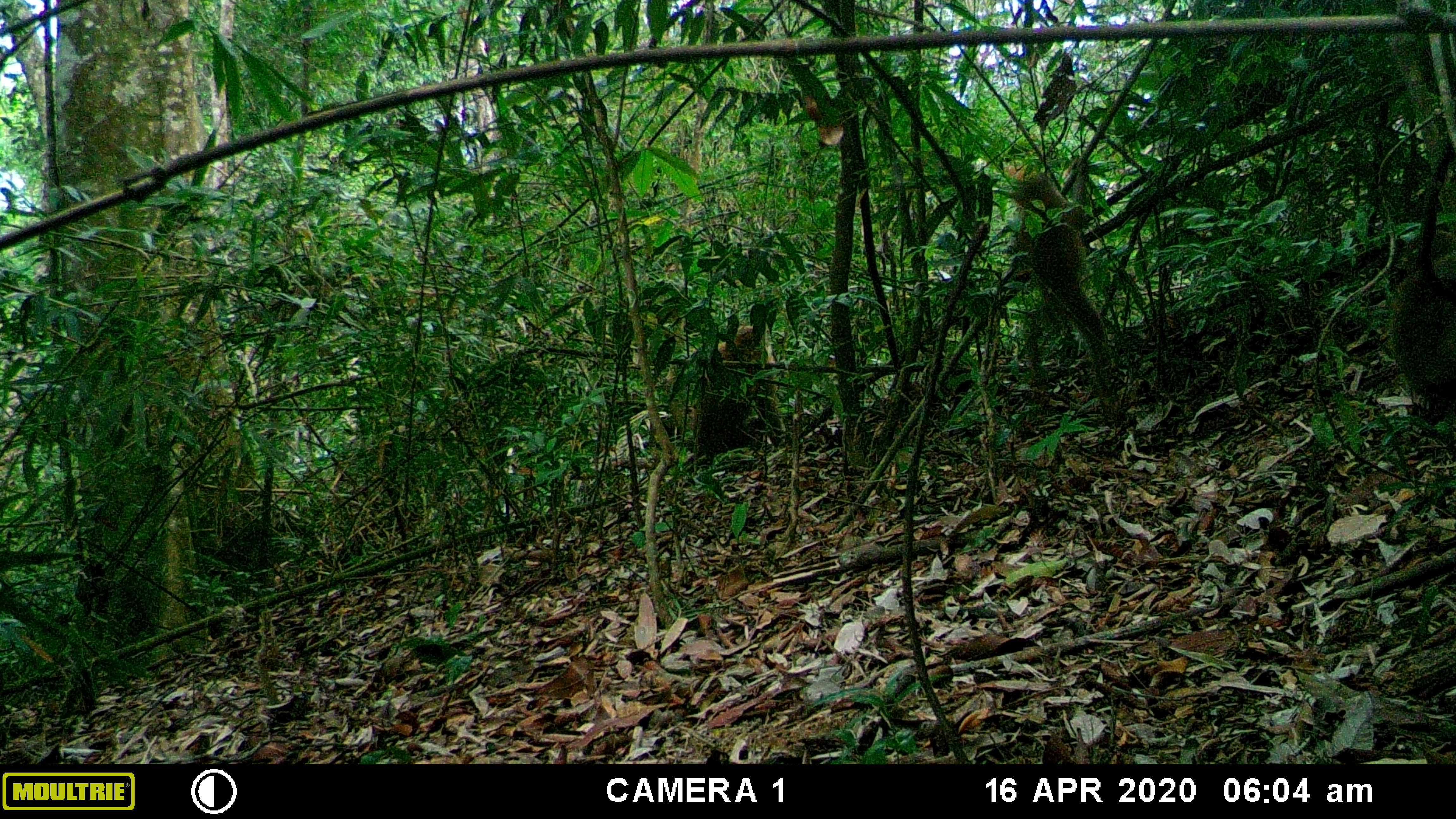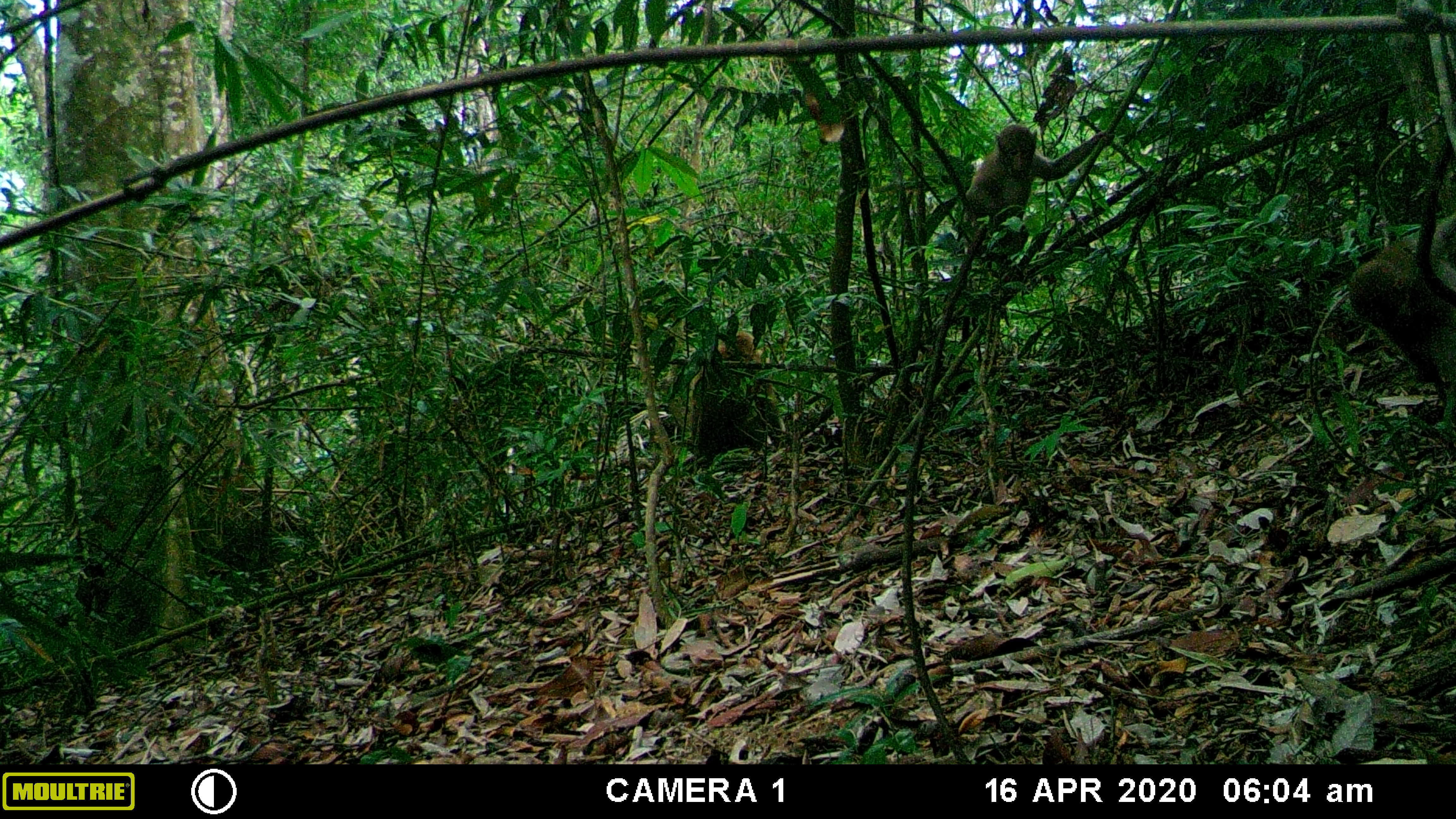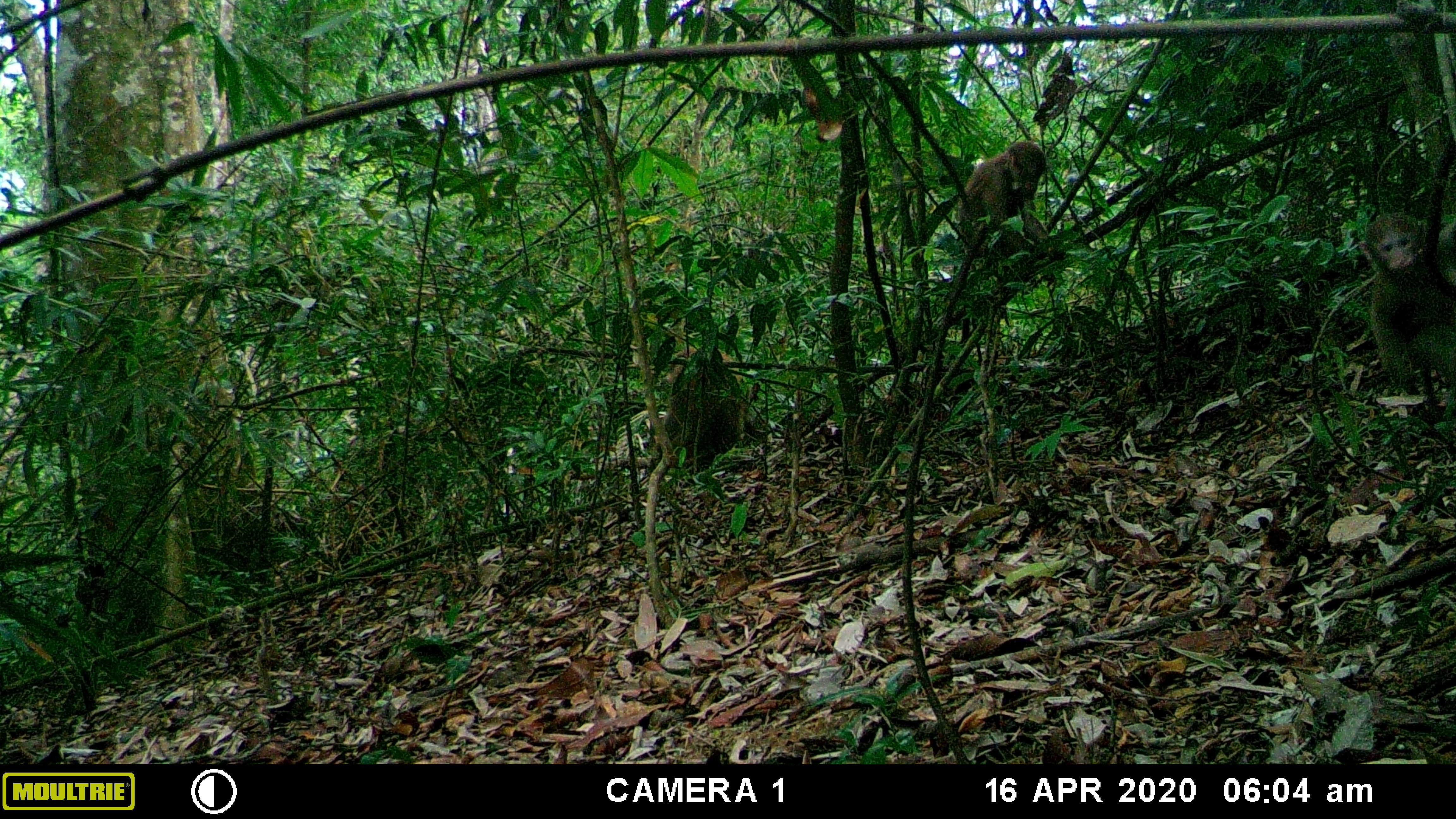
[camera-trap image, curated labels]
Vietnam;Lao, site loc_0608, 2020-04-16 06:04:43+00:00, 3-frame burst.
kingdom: Animalia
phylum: Chordata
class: Mammalia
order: Primates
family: Cercopithecidae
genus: Macaca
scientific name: Macaca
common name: macaques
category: assam or rhesus macaque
Assam or rhesus macaque (macaques) (Macaca). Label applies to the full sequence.